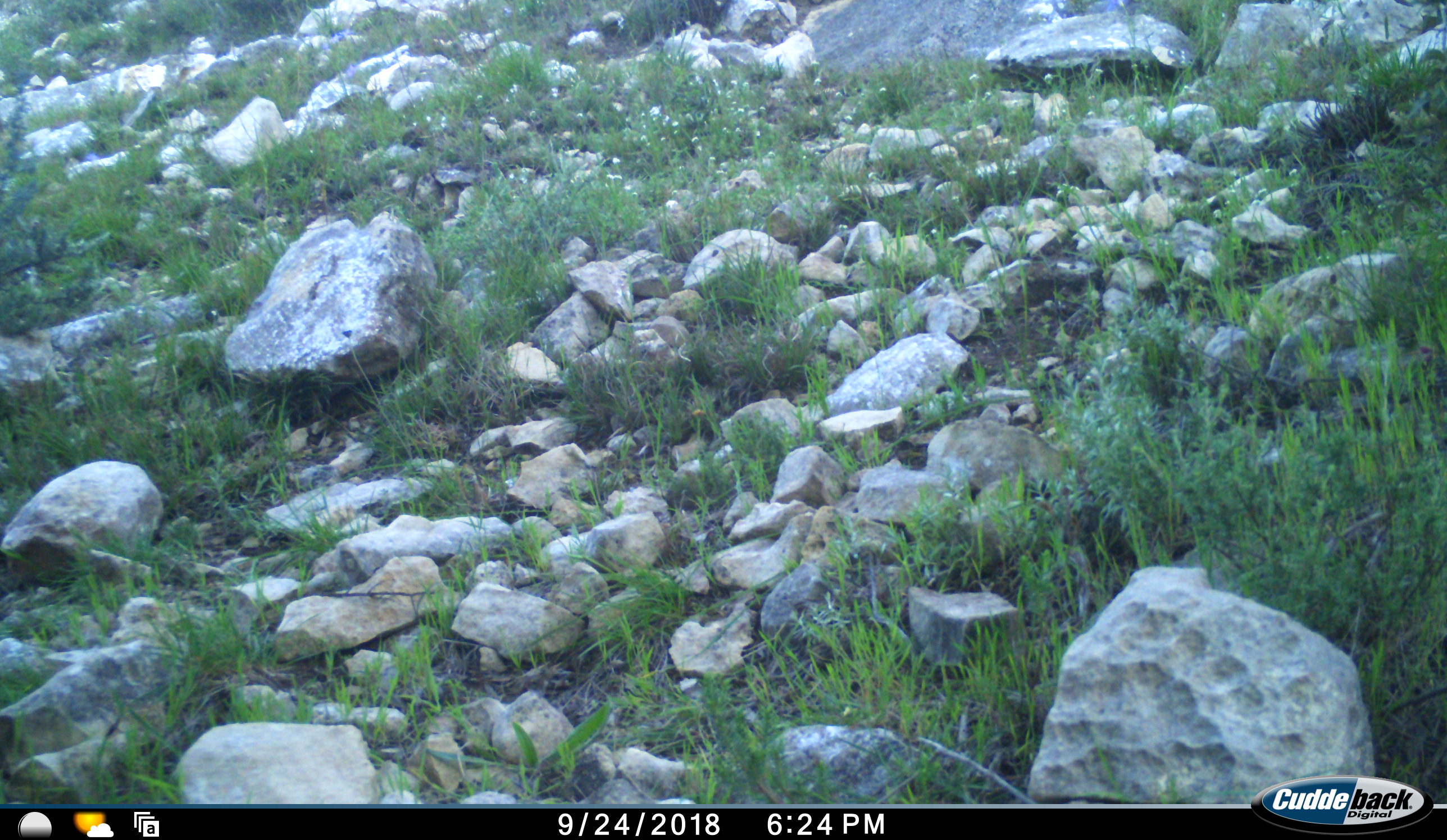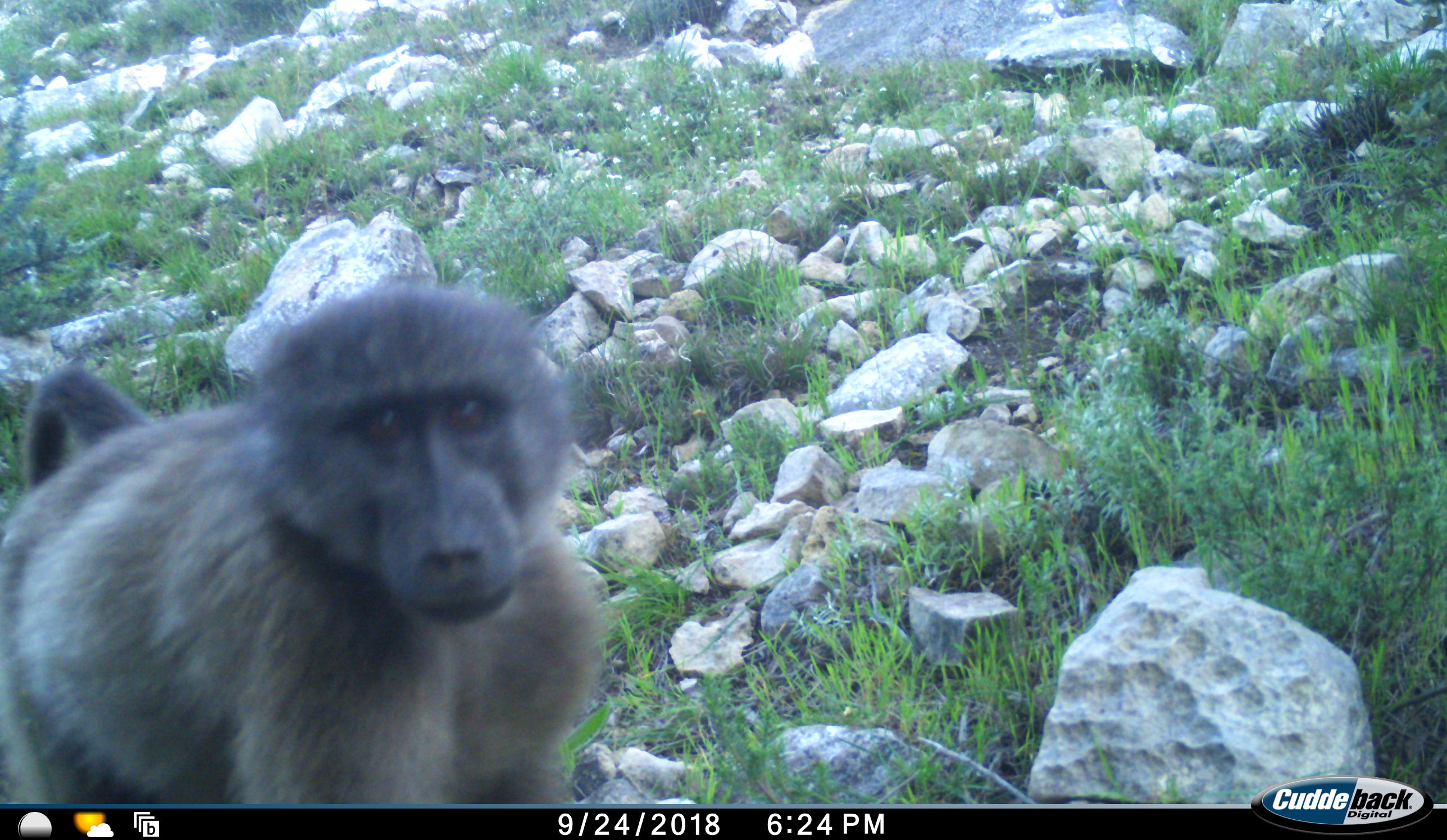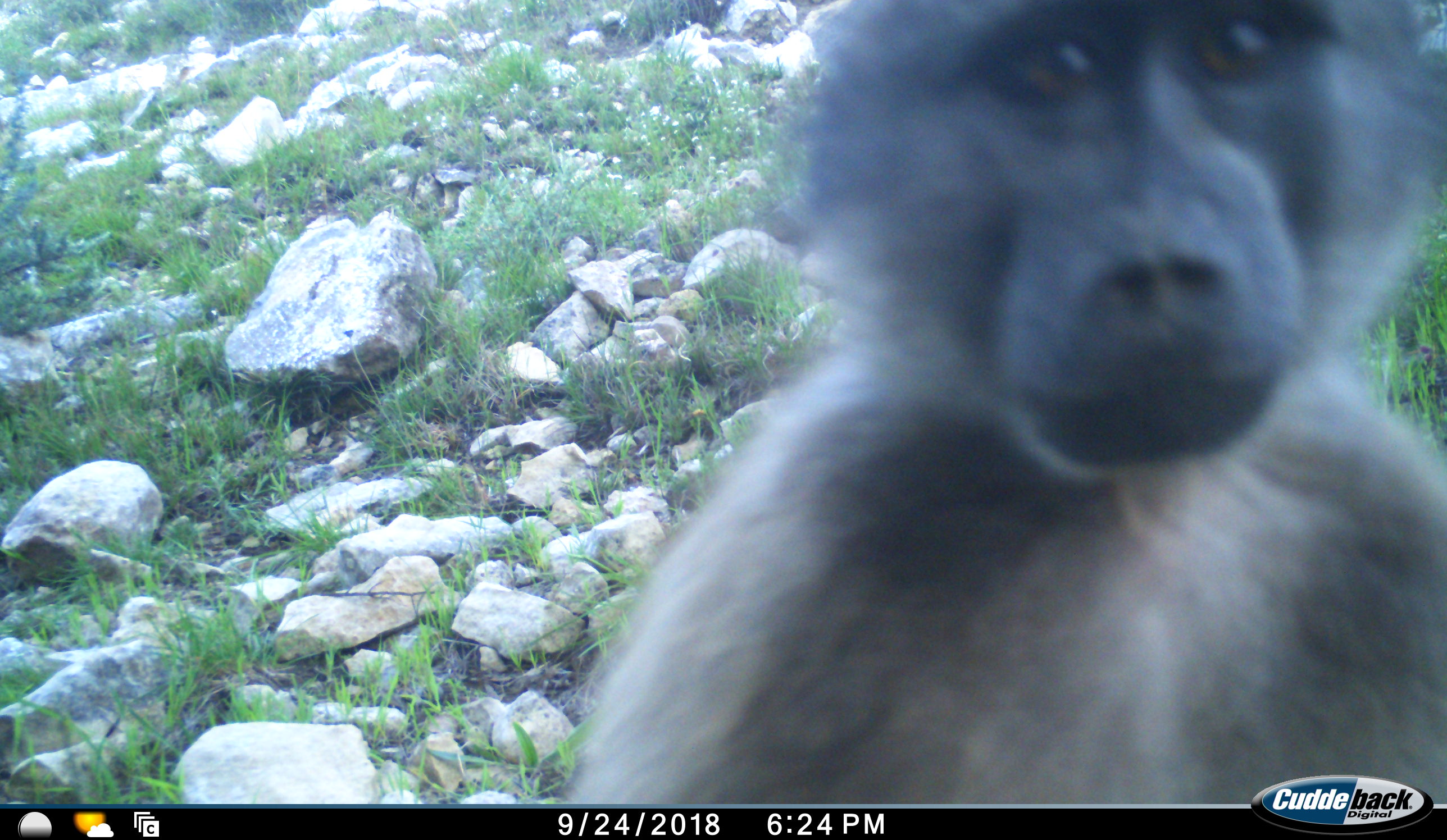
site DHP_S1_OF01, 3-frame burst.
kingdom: Animalia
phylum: Chordata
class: Mammalia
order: Primates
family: Cercopithecidae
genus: Papio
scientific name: Papio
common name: baboon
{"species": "baboon (Papio)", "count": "1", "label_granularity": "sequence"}